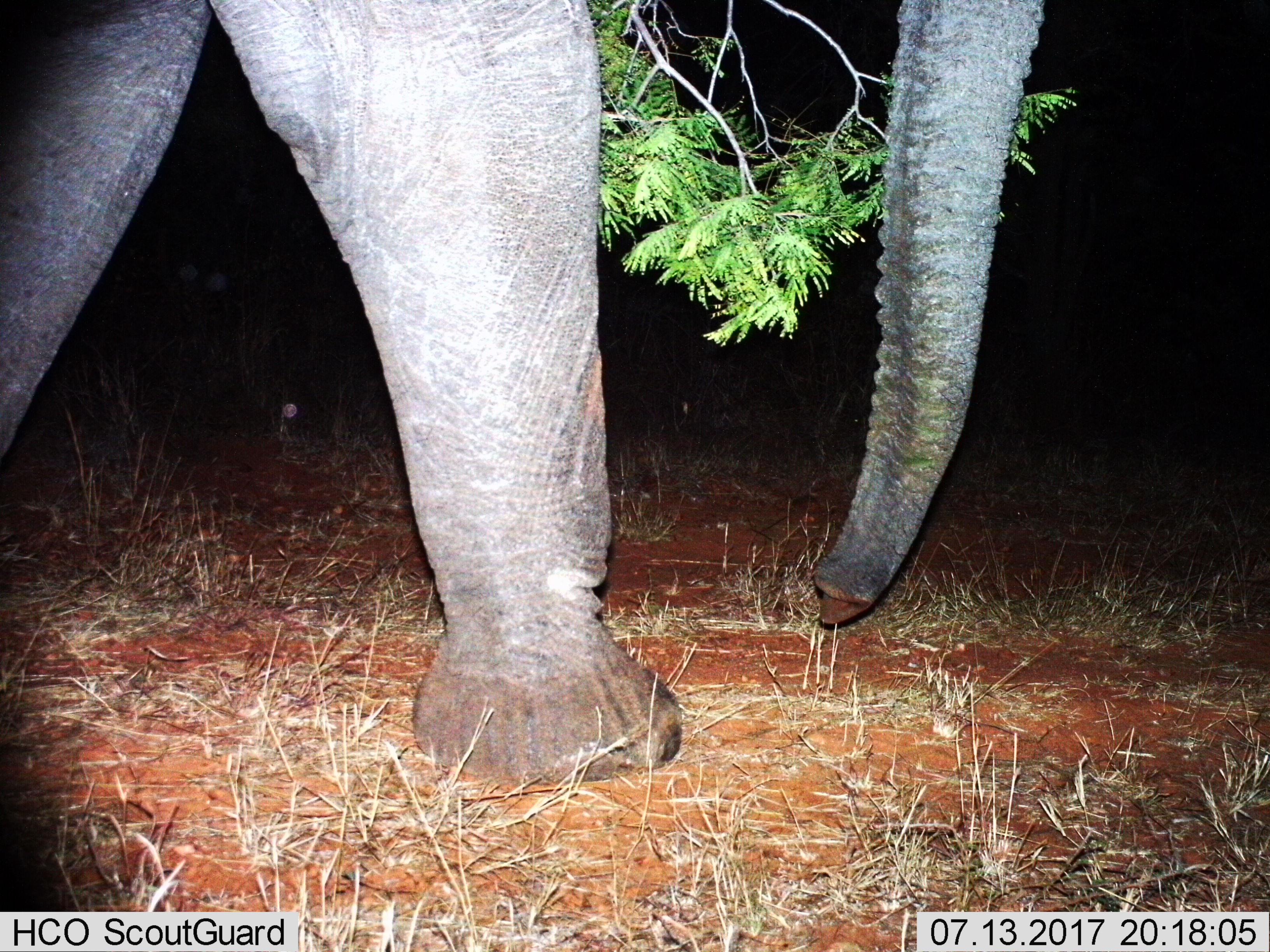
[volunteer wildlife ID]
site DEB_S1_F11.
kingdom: Animalia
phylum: Chordata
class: Mammalia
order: Proboscidea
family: Elephantidae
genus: Loxodonta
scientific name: Loxodonta africana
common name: african bush elephant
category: elephant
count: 1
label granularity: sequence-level